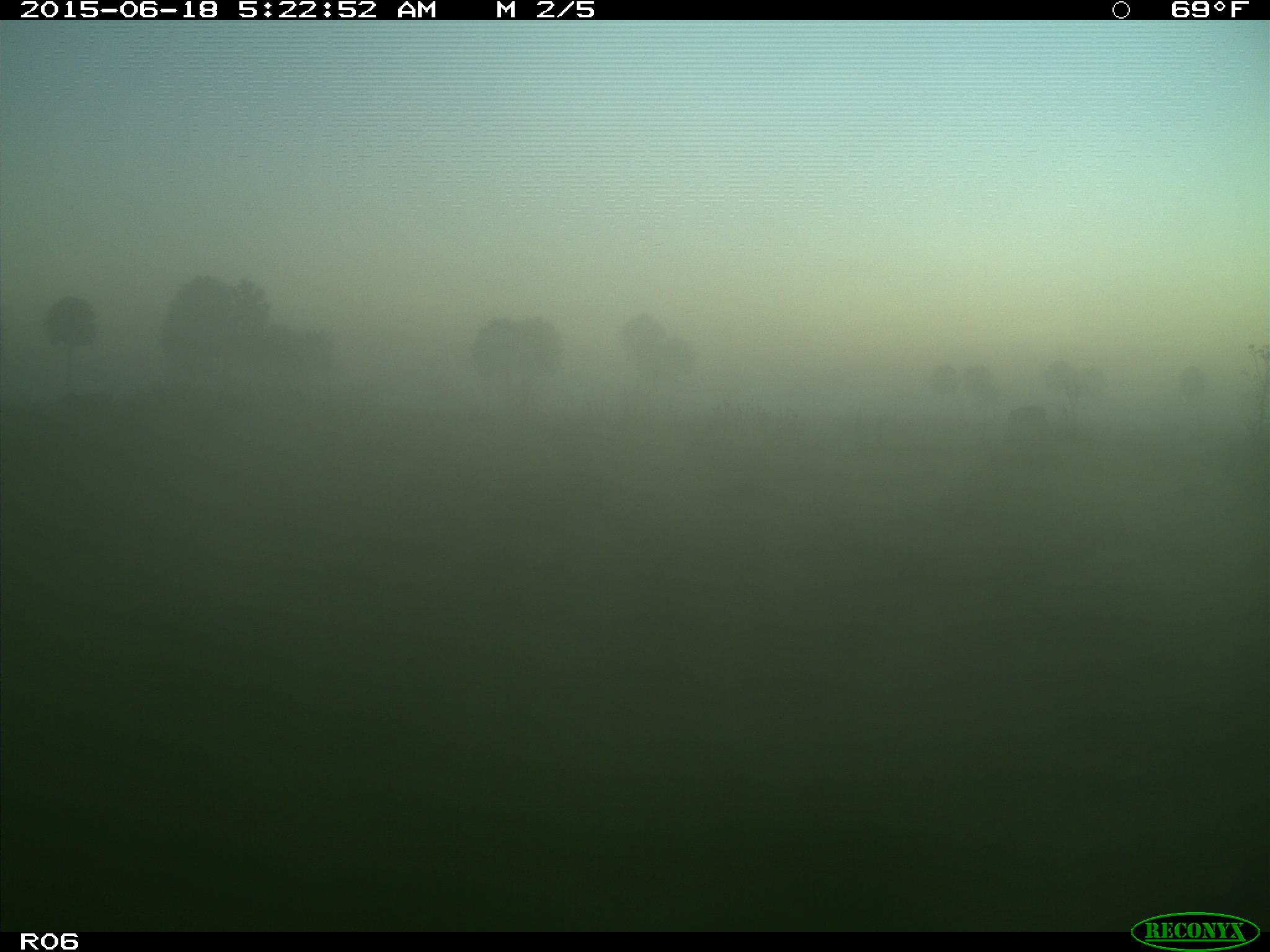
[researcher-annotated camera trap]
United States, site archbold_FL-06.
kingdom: Animalia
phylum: Chordata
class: Mammalia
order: Artiodactyla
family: Bovidae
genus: Bos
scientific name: Bos taurus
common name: domestic cow